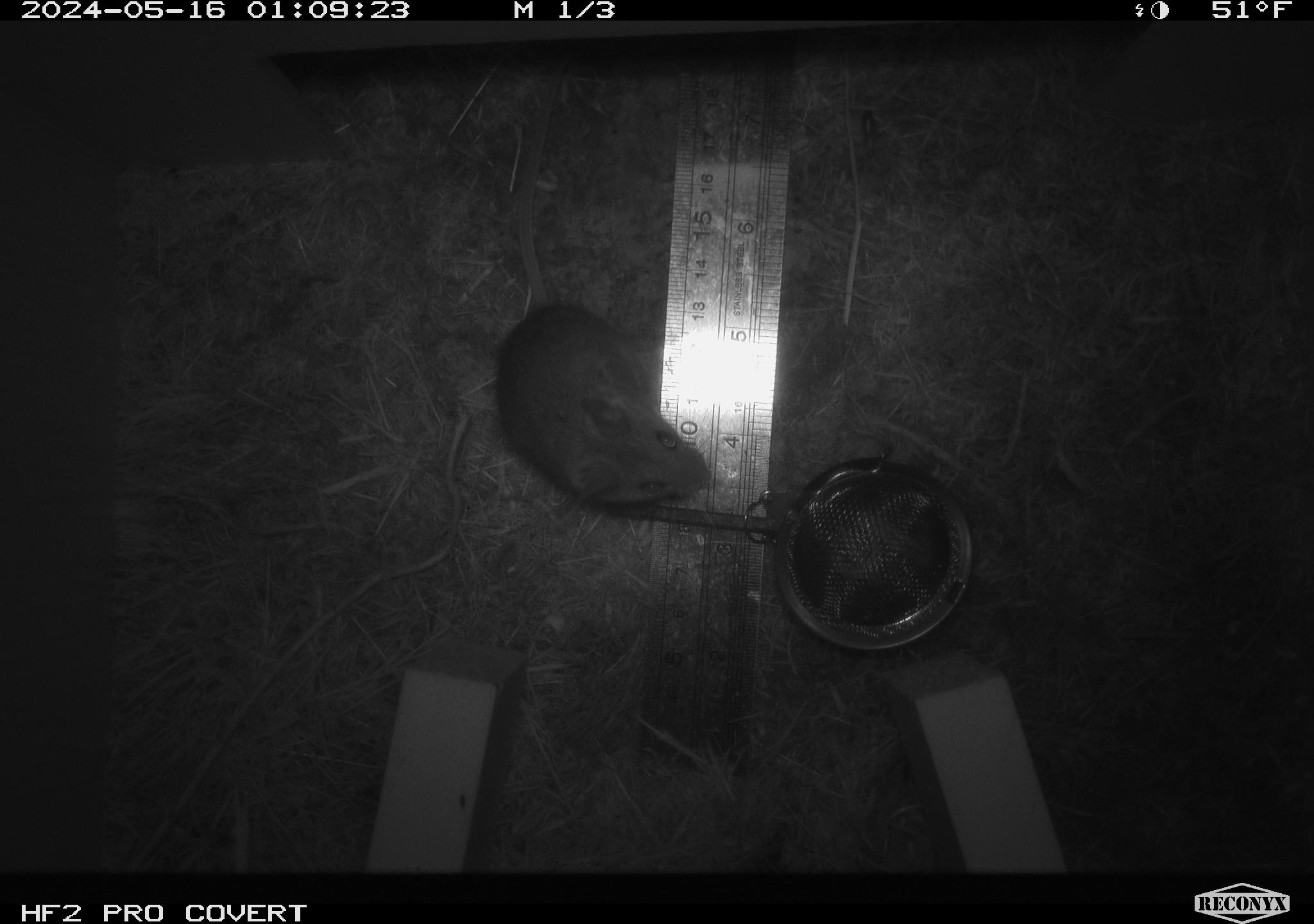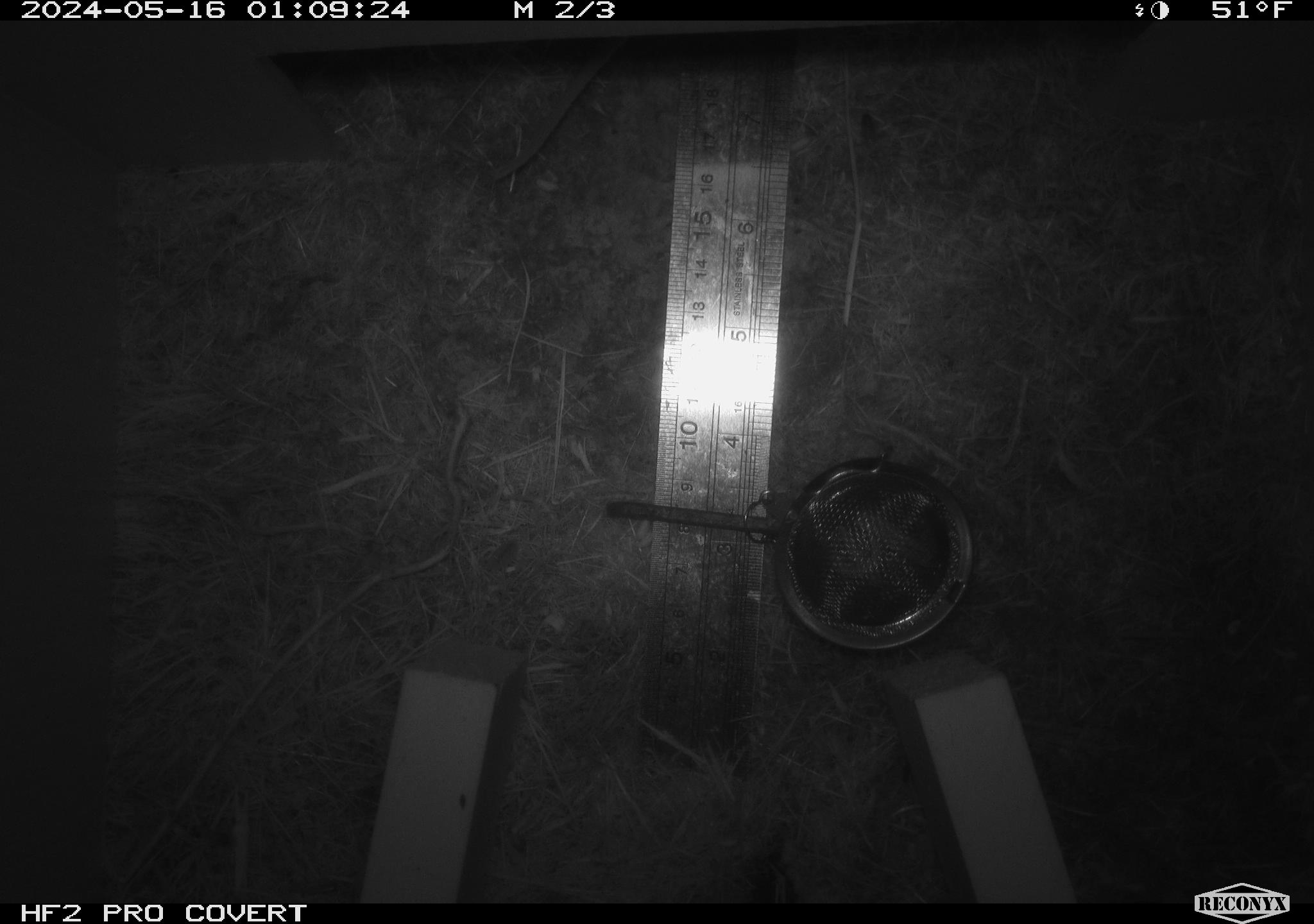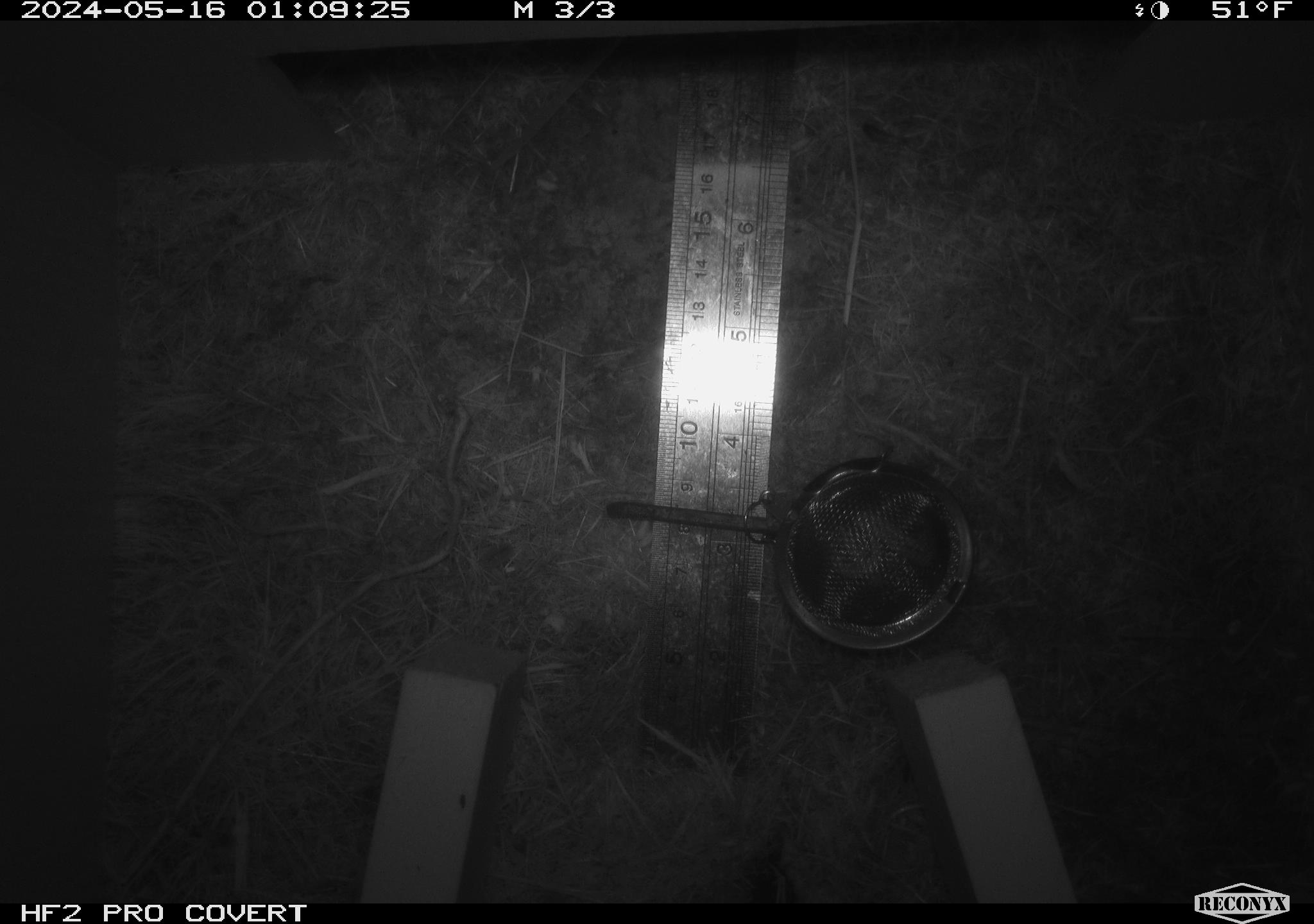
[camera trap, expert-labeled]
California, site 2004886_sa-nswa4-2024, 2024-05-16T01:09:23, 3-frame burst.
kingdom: Animalia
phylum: Chordata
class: Mammalia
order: Rodentia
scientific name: Rodentia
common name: rodent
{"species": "rodent (Rodentia)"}